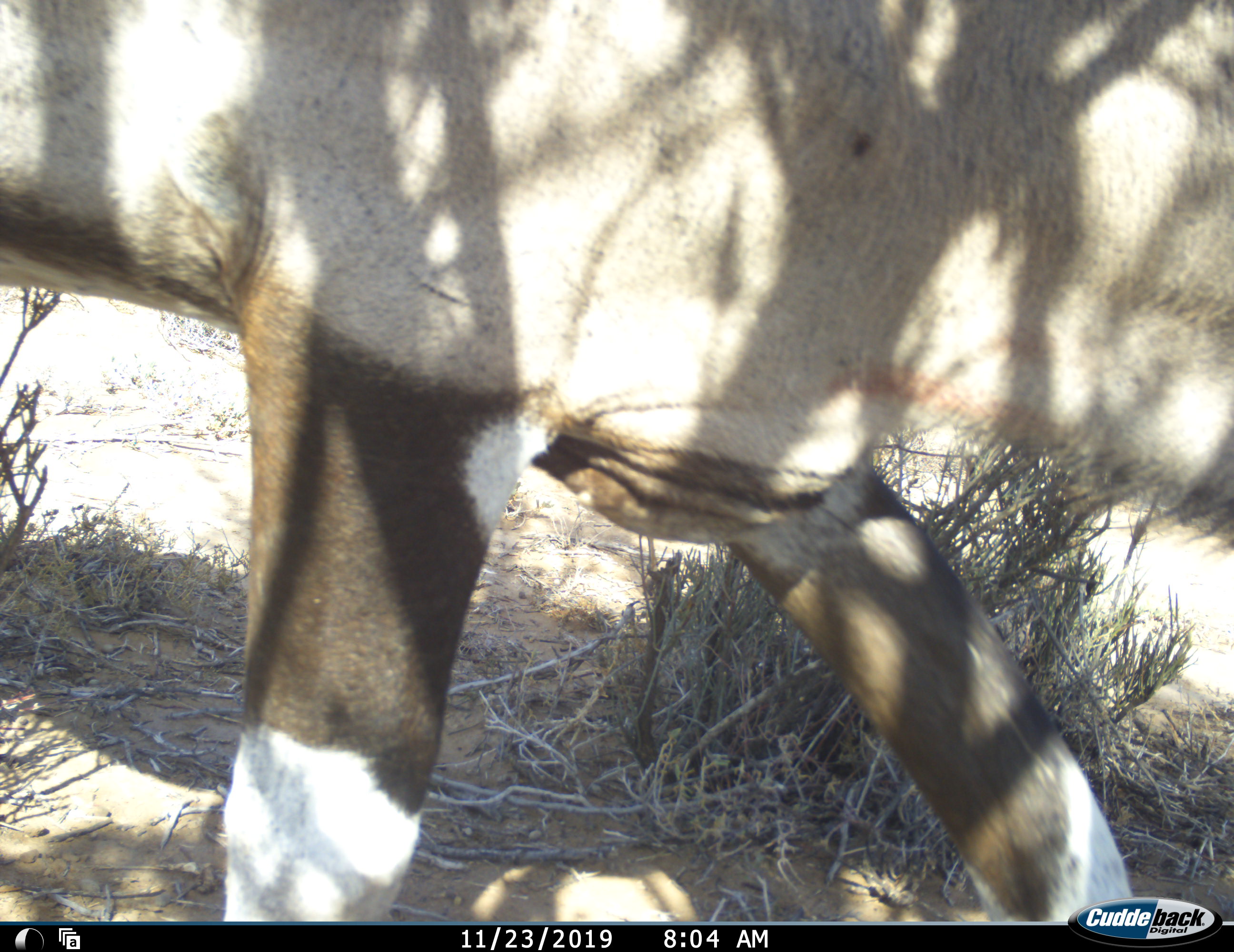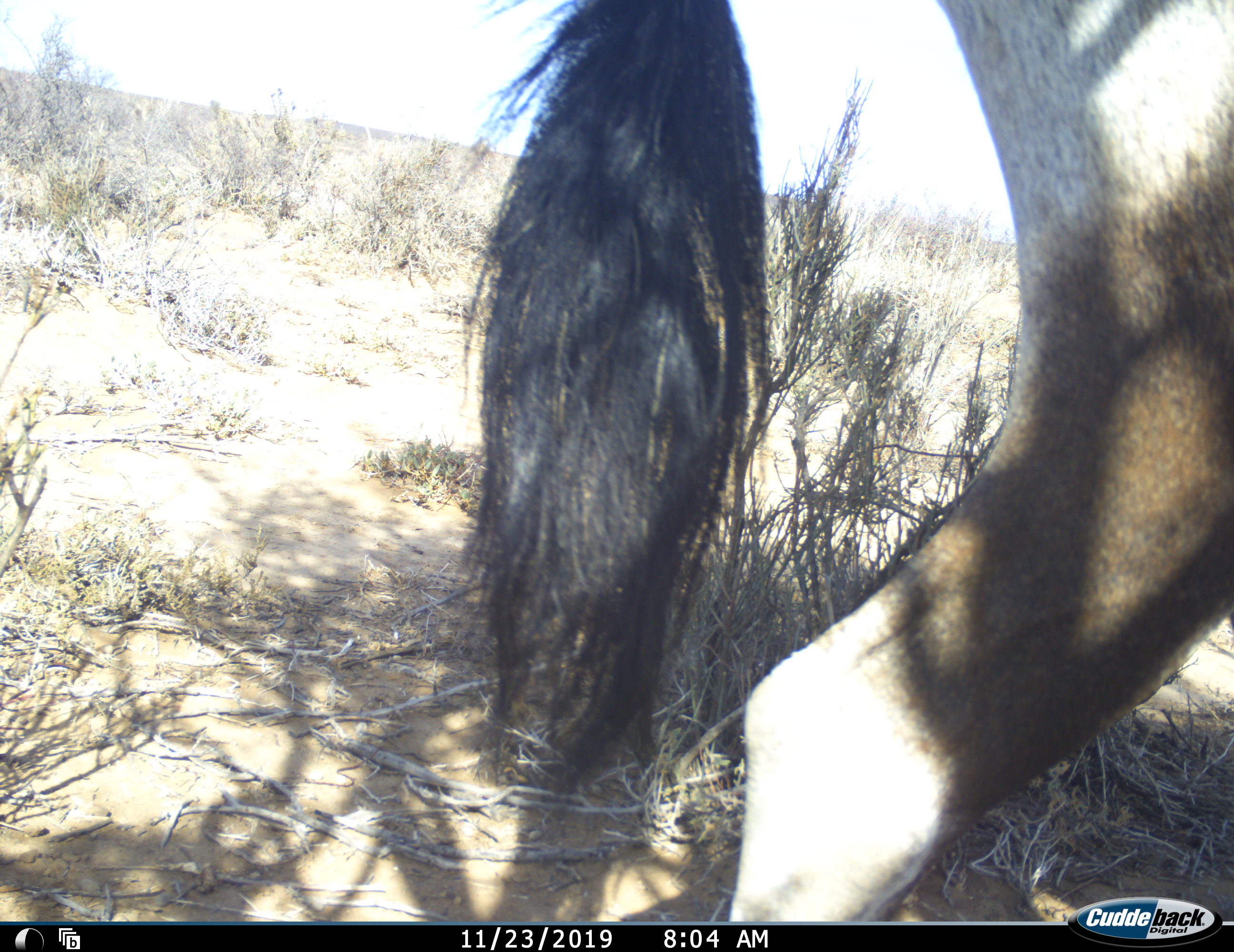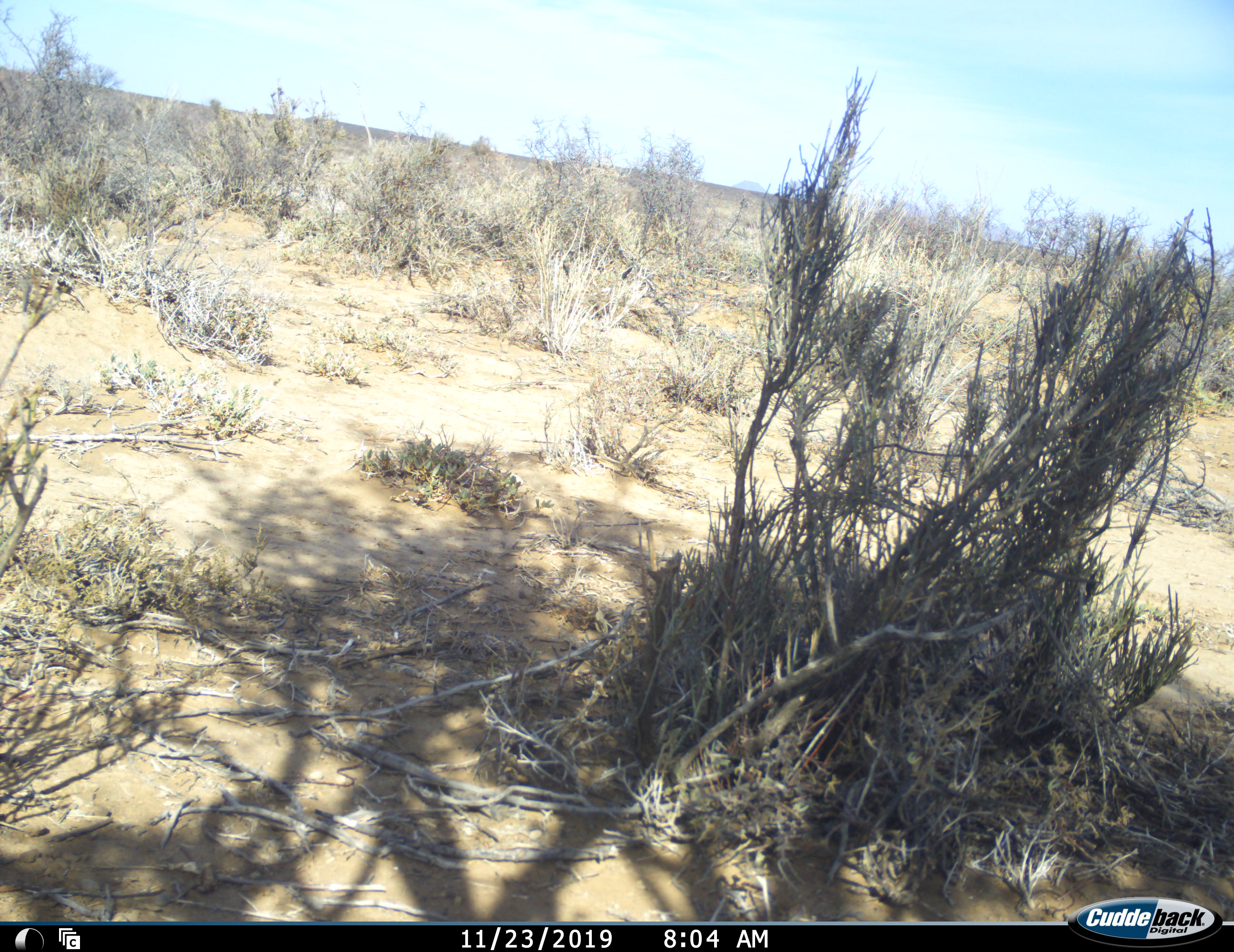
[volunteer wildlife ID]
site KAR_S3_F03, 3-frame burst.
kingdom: Animalia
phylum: Chordata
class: Mammalia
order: Artiodactyla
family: Bovidae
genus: Oryx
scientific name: Oryx gazella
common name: gemsbok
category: oryx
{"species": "oryx (gemsbok) (Oryx gazella)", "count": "1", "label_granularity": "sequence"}